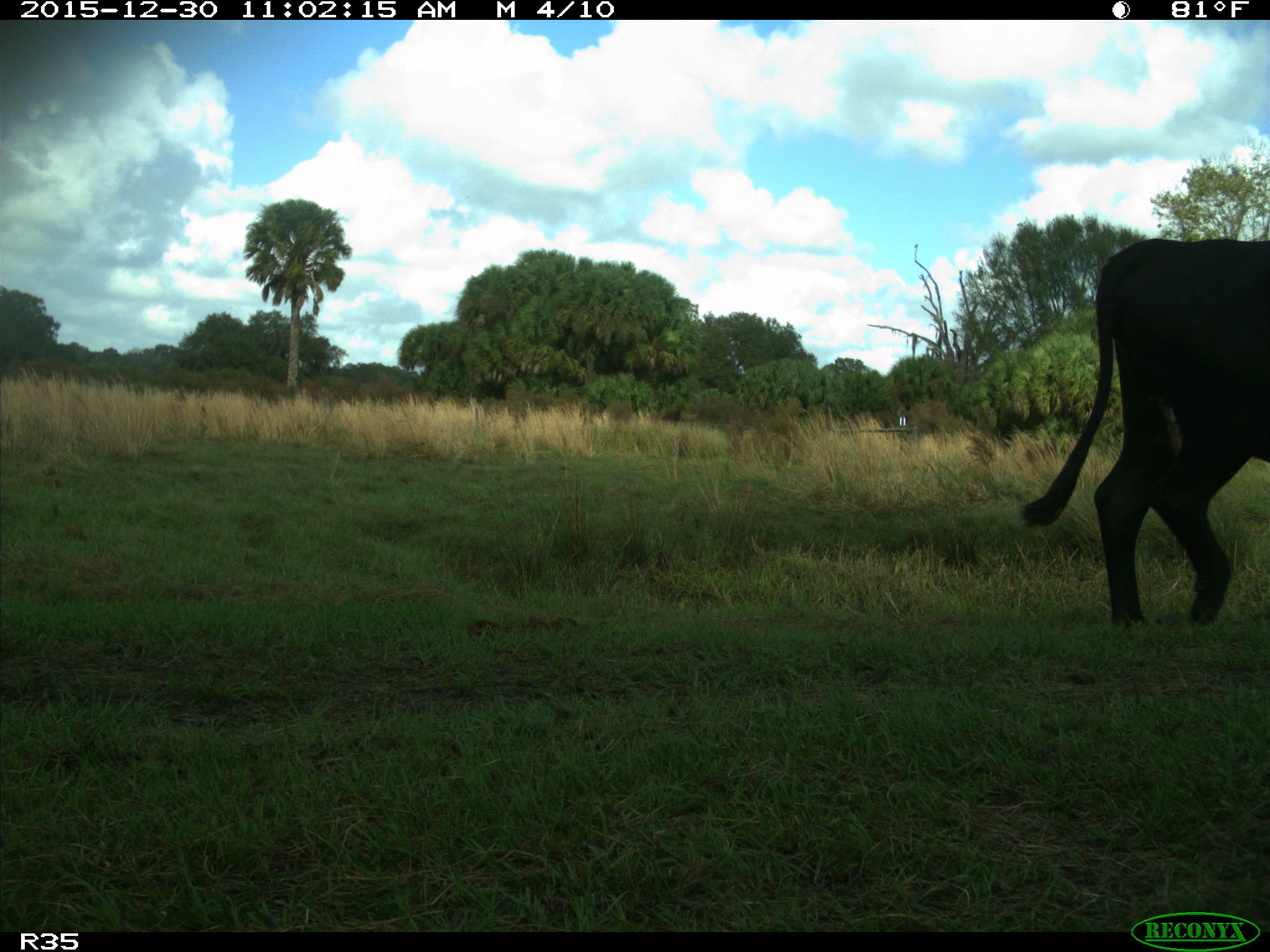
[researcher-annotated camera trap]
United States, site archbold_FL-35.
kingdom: Animalia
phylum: Chordata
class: Mammalia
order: Artiodactyla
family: Bovidae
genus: Bos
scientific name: Bos taurus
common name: domestic cow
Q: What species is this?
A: Bos taurus (domestic cow).